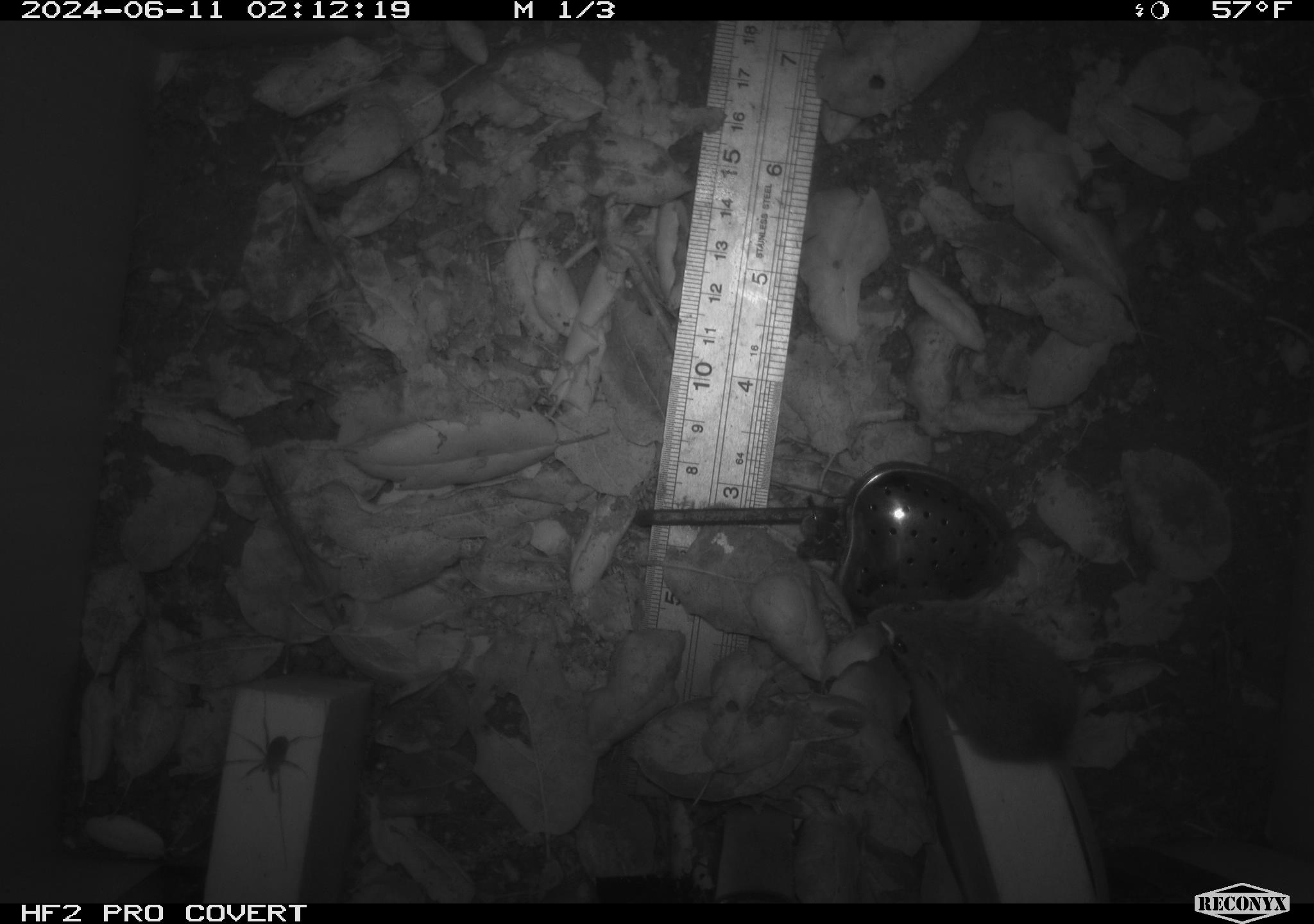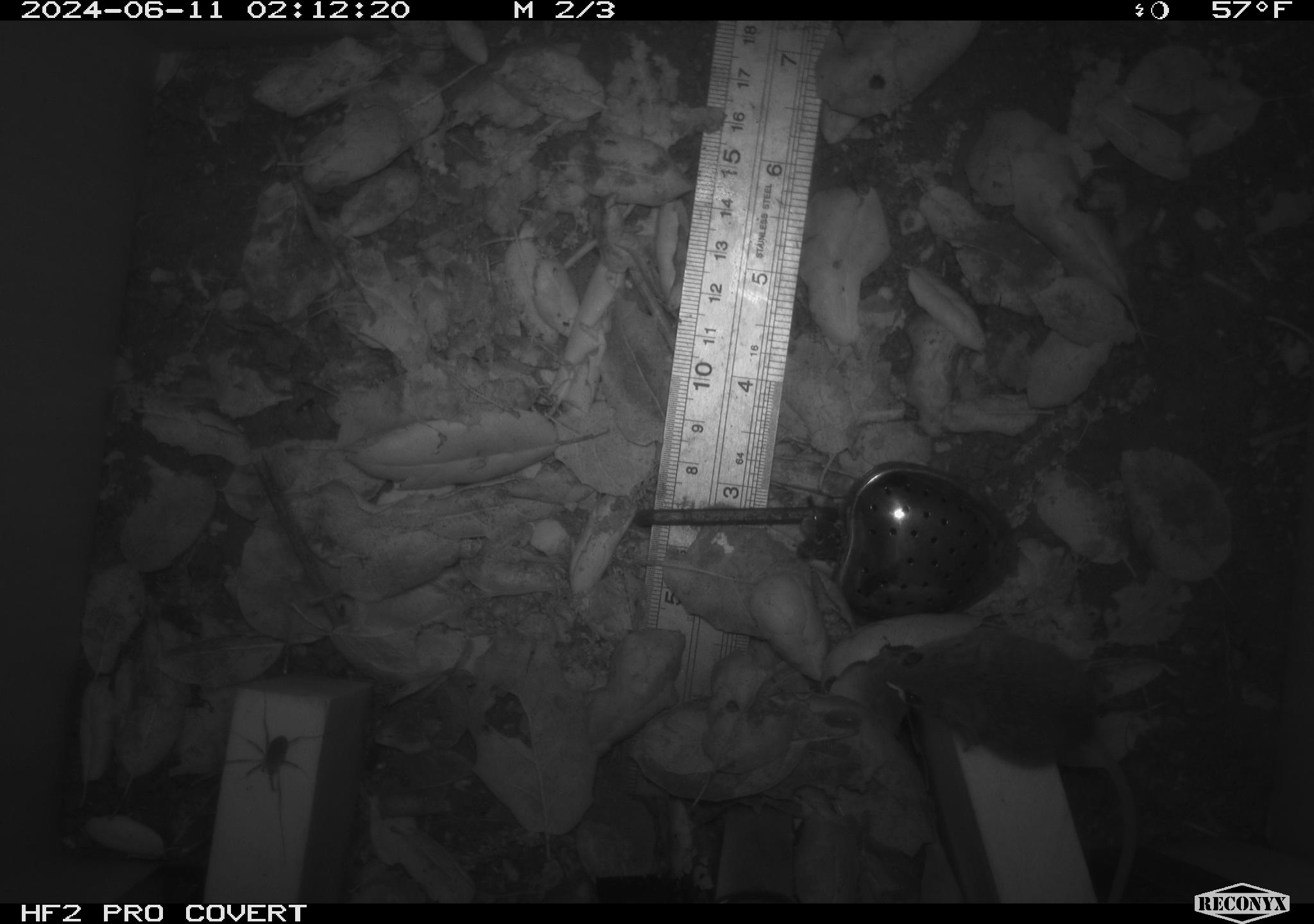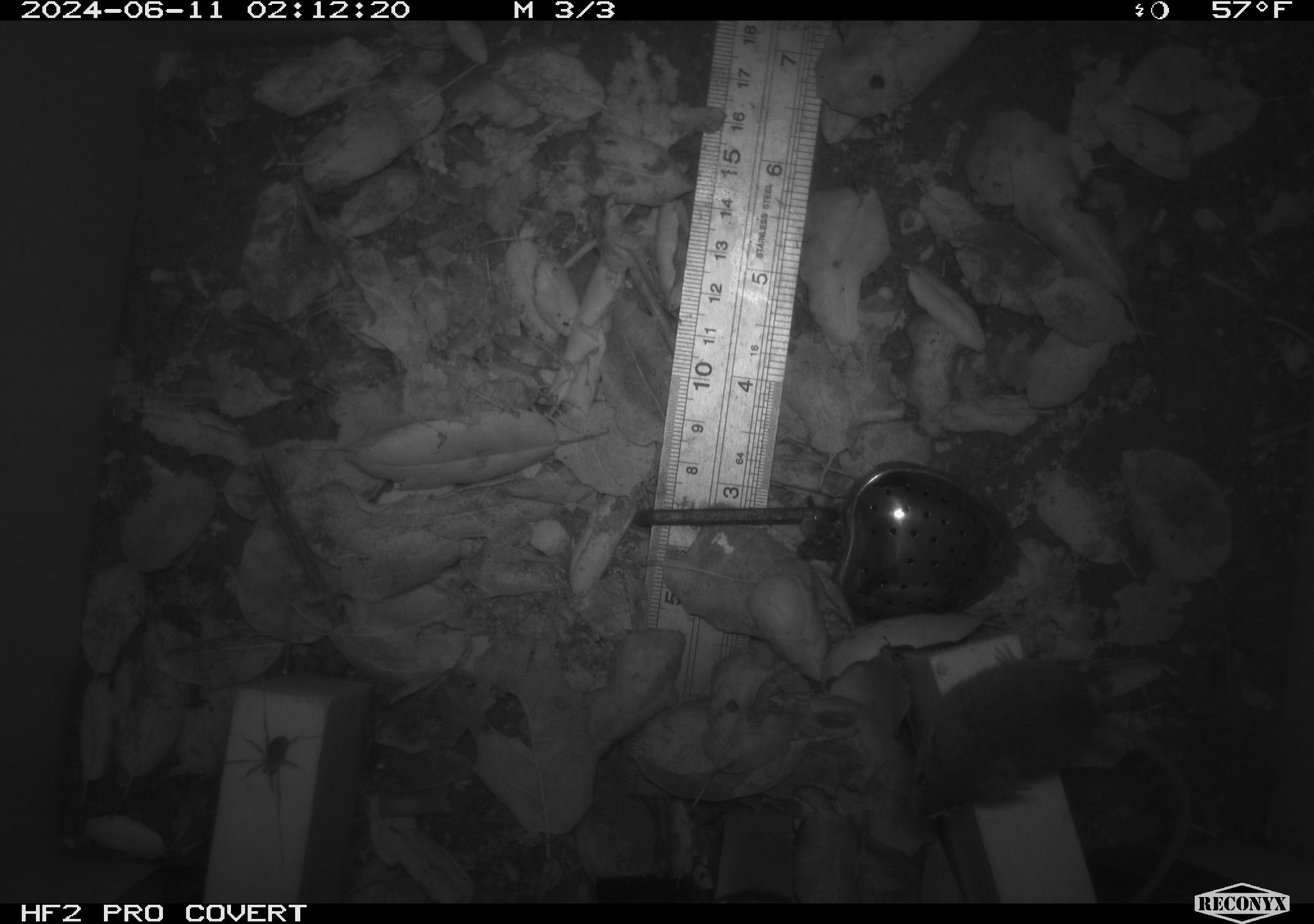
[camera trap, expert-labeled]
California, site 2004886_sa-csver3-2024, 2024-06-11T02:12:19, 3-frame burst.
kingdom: Animalia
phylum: Chordata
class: Mammalia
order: Rodentia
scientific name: Rodentia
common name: rodent